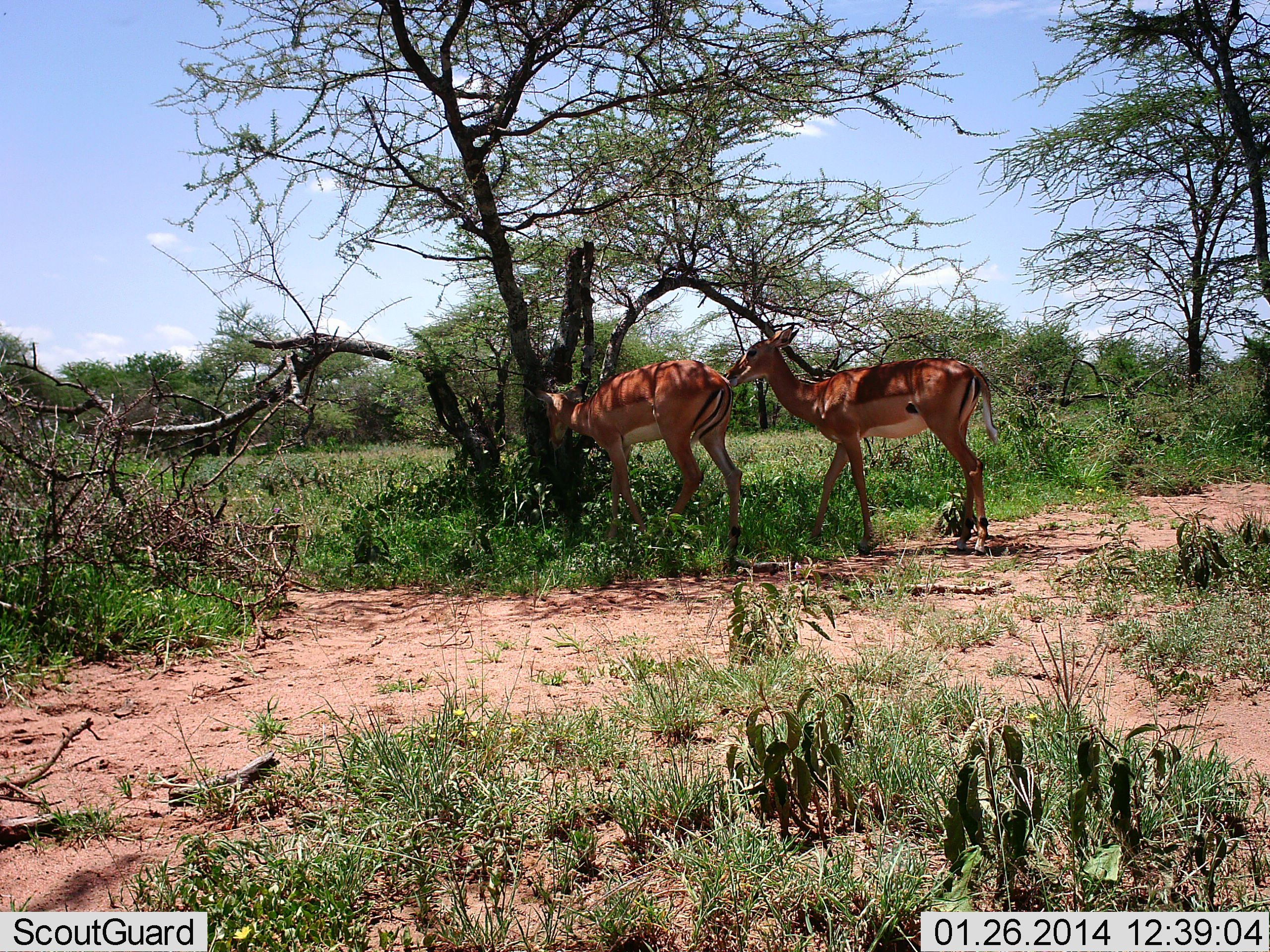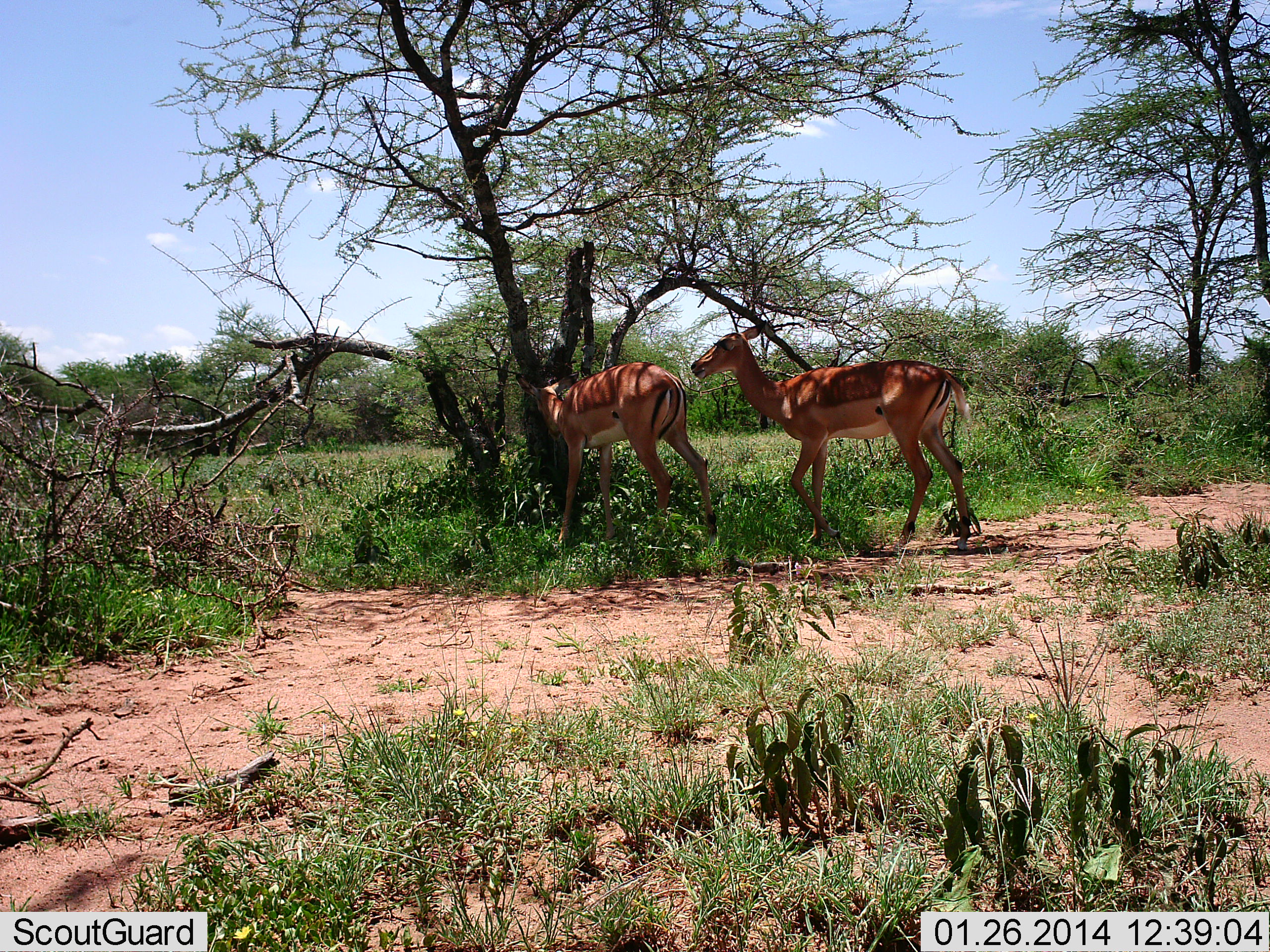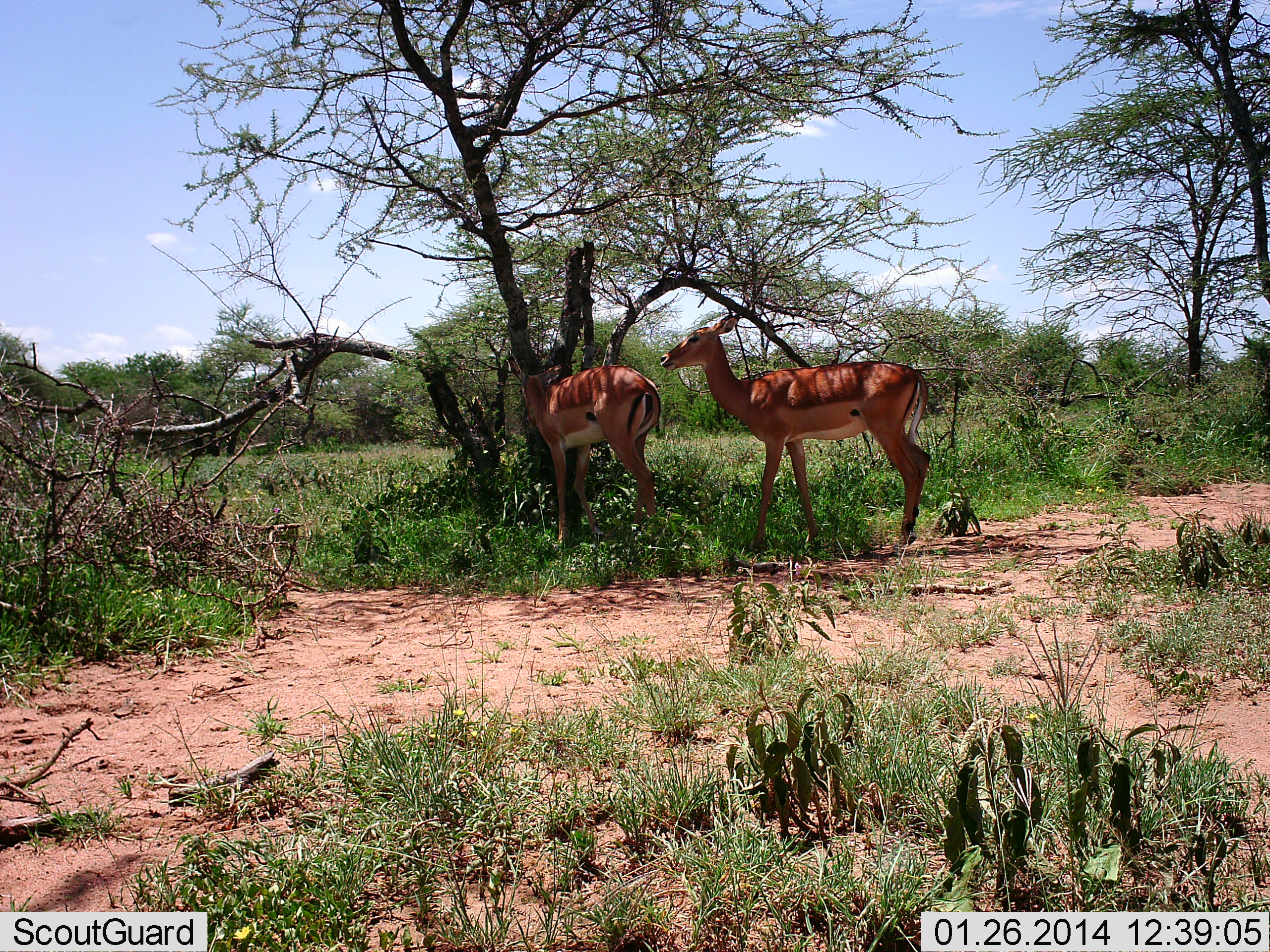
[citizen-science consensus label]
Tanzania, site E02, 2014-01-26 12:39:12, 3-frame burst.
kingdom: Animalia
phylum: Chordata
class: Mammalia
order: Artiodactyla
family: Bovidae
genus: Aepyceros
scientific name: Aepyceros melampus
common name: impala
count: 2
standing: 40%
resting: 0%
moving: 80%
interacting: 0%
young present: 0%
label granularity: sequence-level